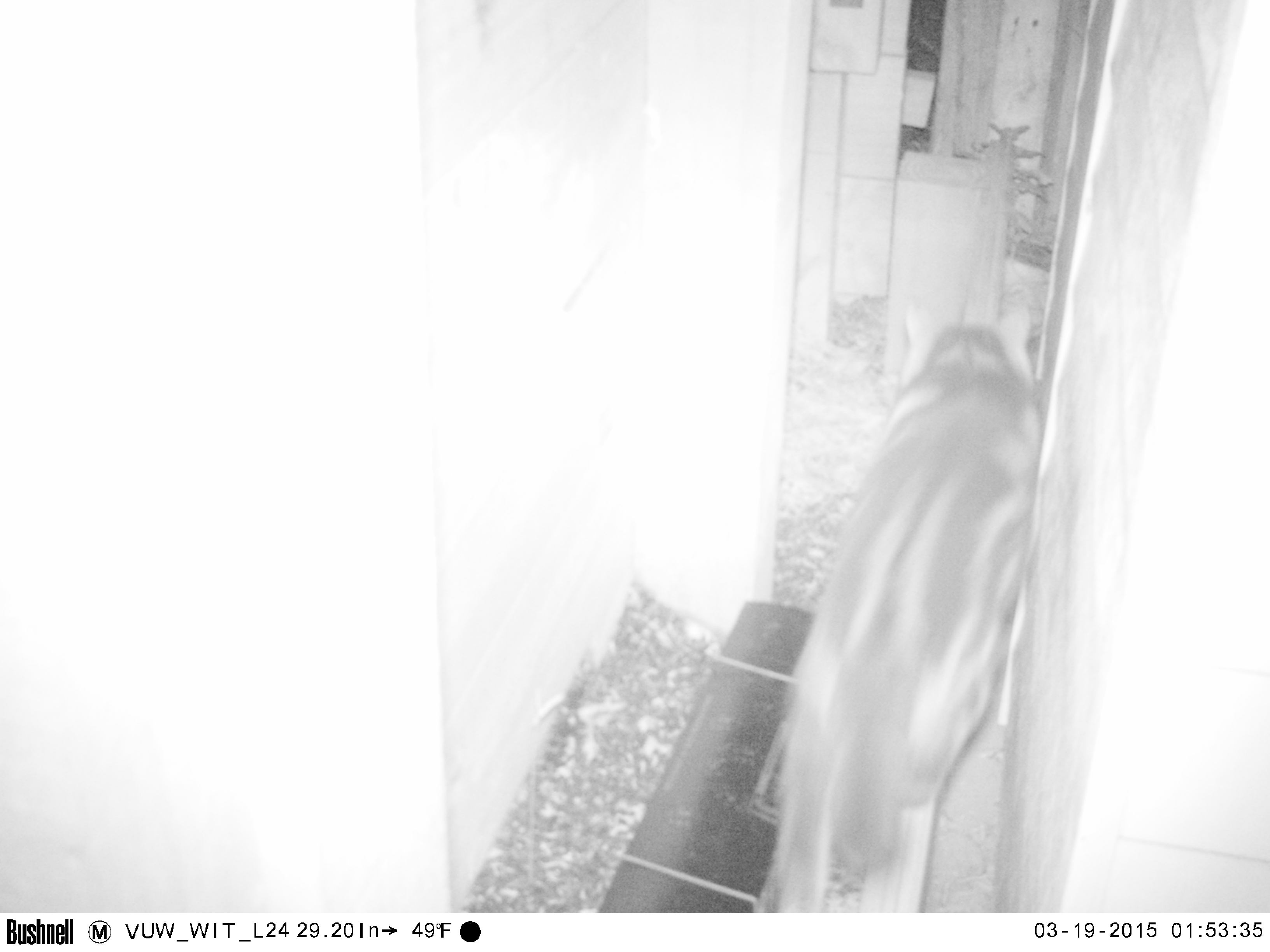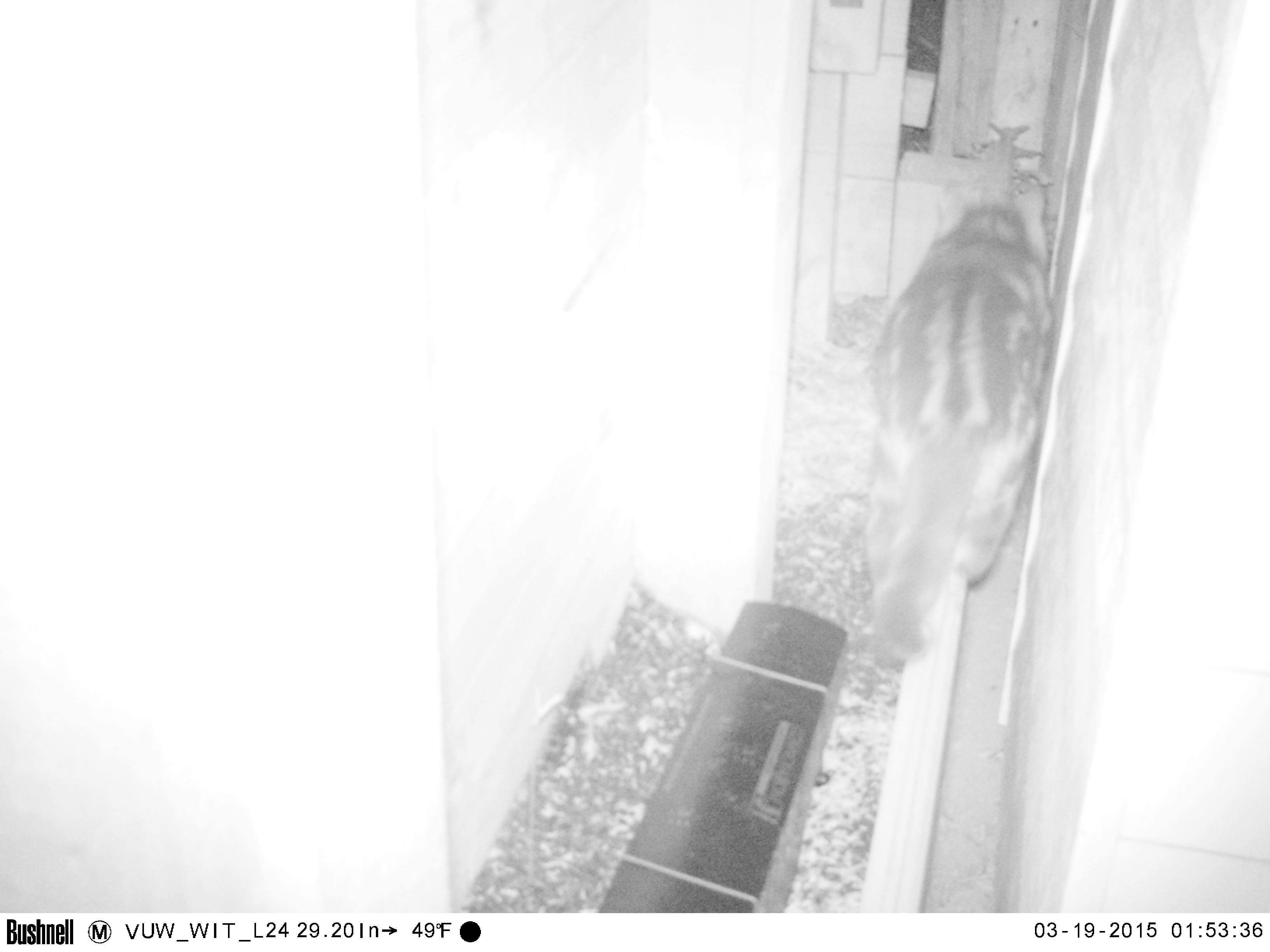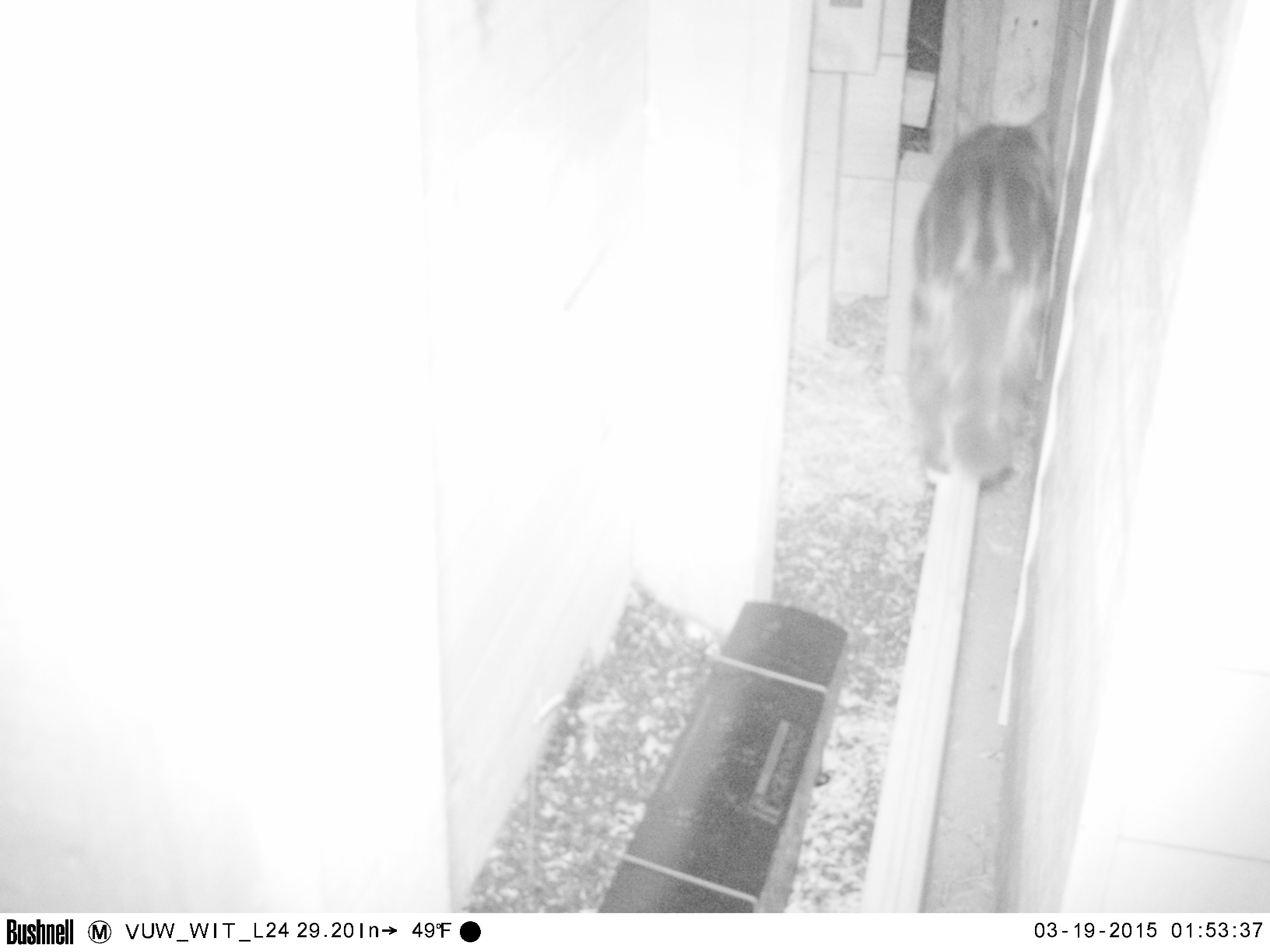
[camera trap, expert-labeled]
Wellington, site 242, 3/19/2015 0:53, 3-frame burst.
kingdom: Animalia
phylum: Chordata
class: Mammalia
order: Carnivora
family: Felidae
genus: Felis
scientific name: Felis catus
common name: cat